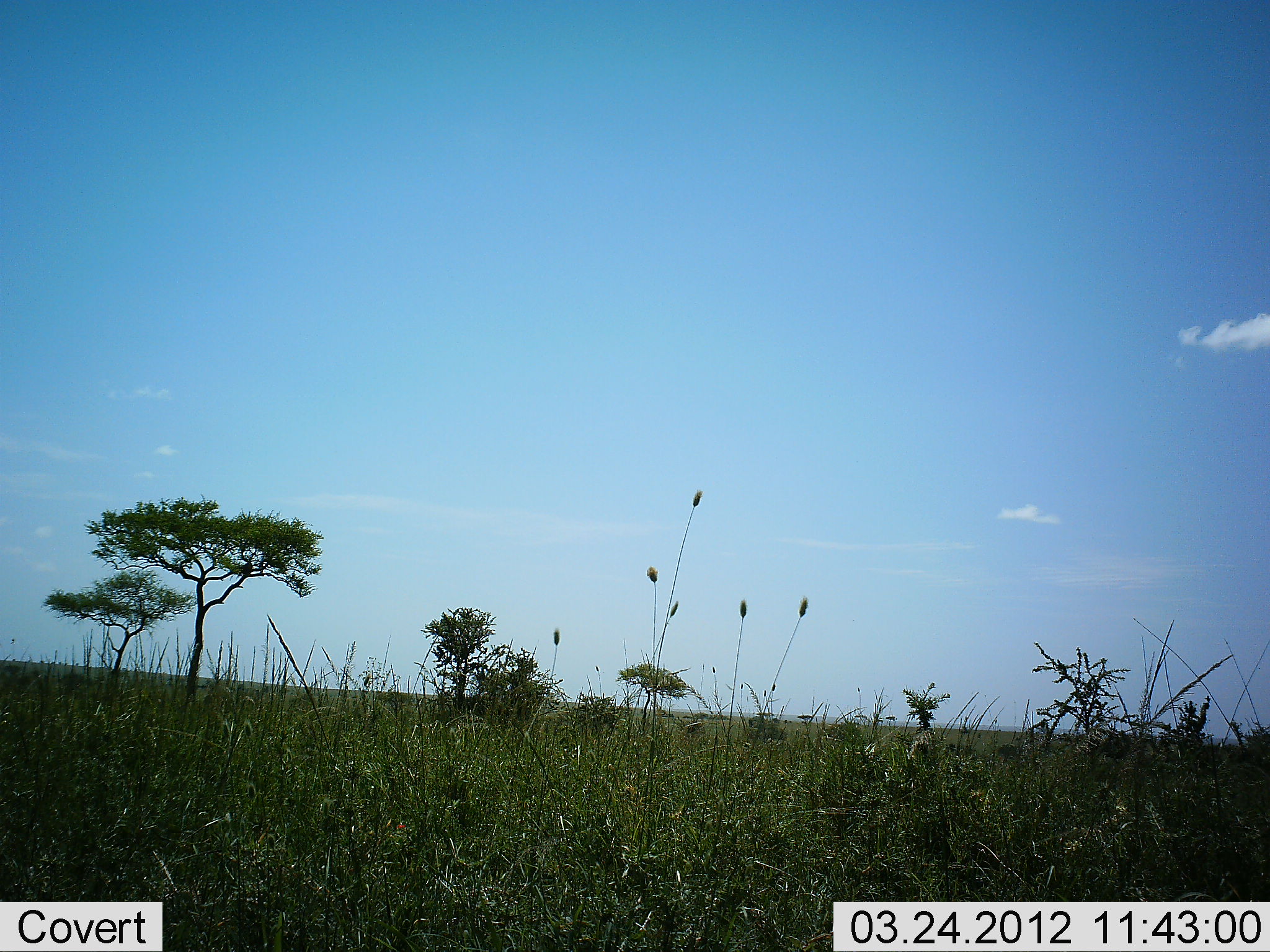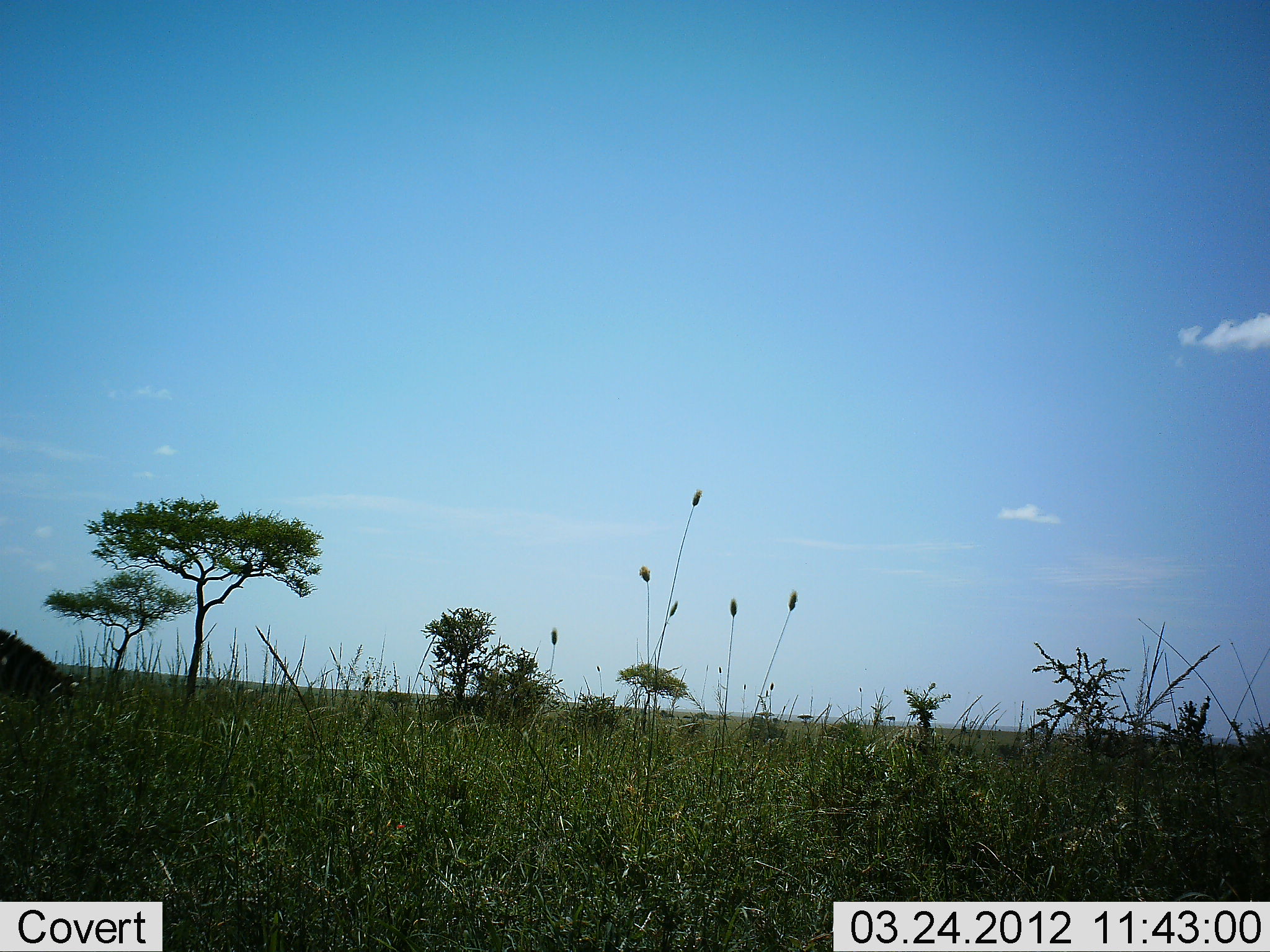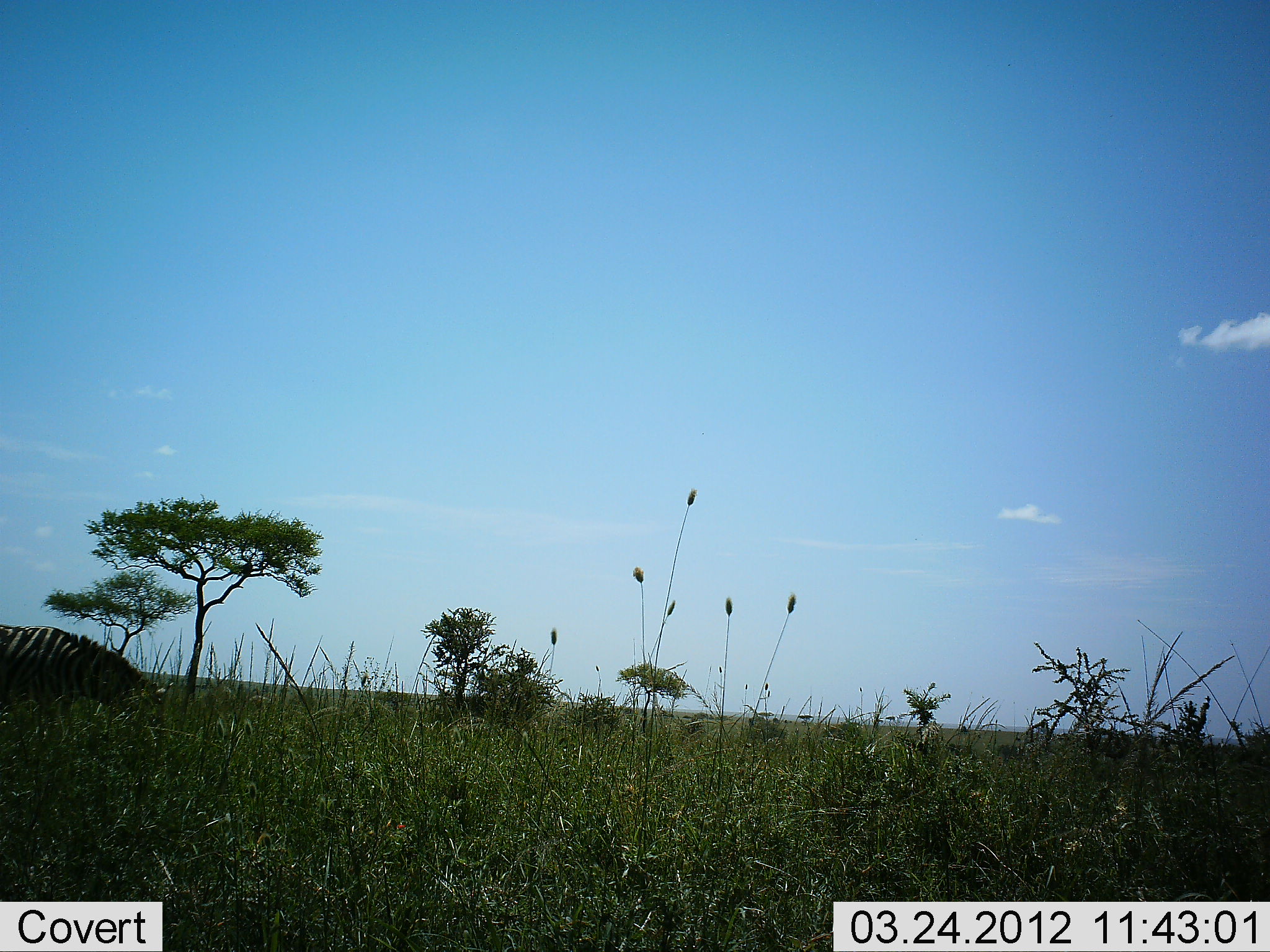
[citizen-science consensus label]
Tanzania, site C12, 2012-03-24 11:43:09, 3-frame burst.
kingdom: Animalia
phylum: Chordata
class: Mammalia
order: Perissodactyla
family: Equidae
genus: Equus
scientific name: Equus quagga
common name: plains zebra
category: zebra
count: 1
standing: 7%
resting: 0%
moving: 67%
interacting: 0%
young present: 0%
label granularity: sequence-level